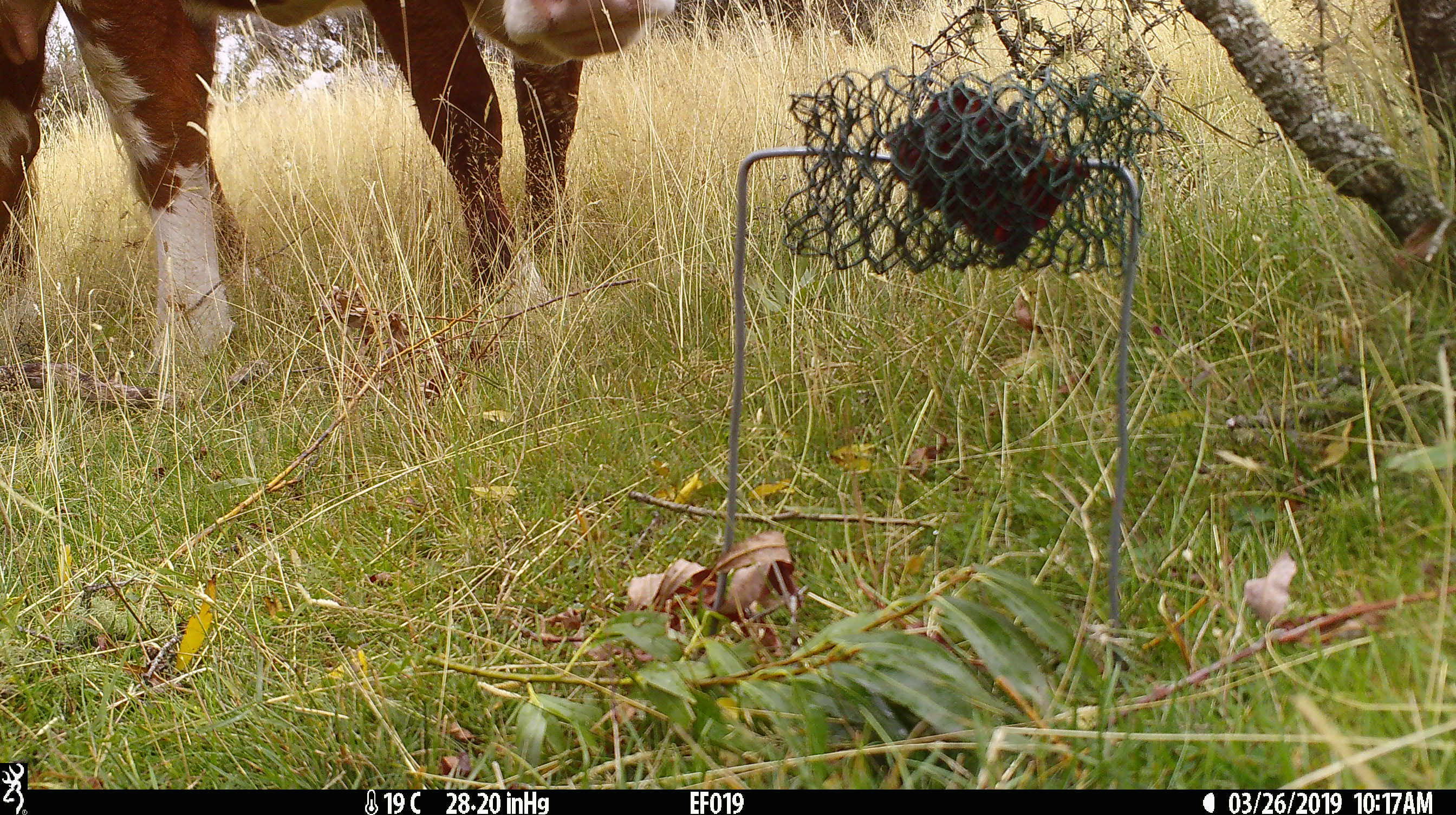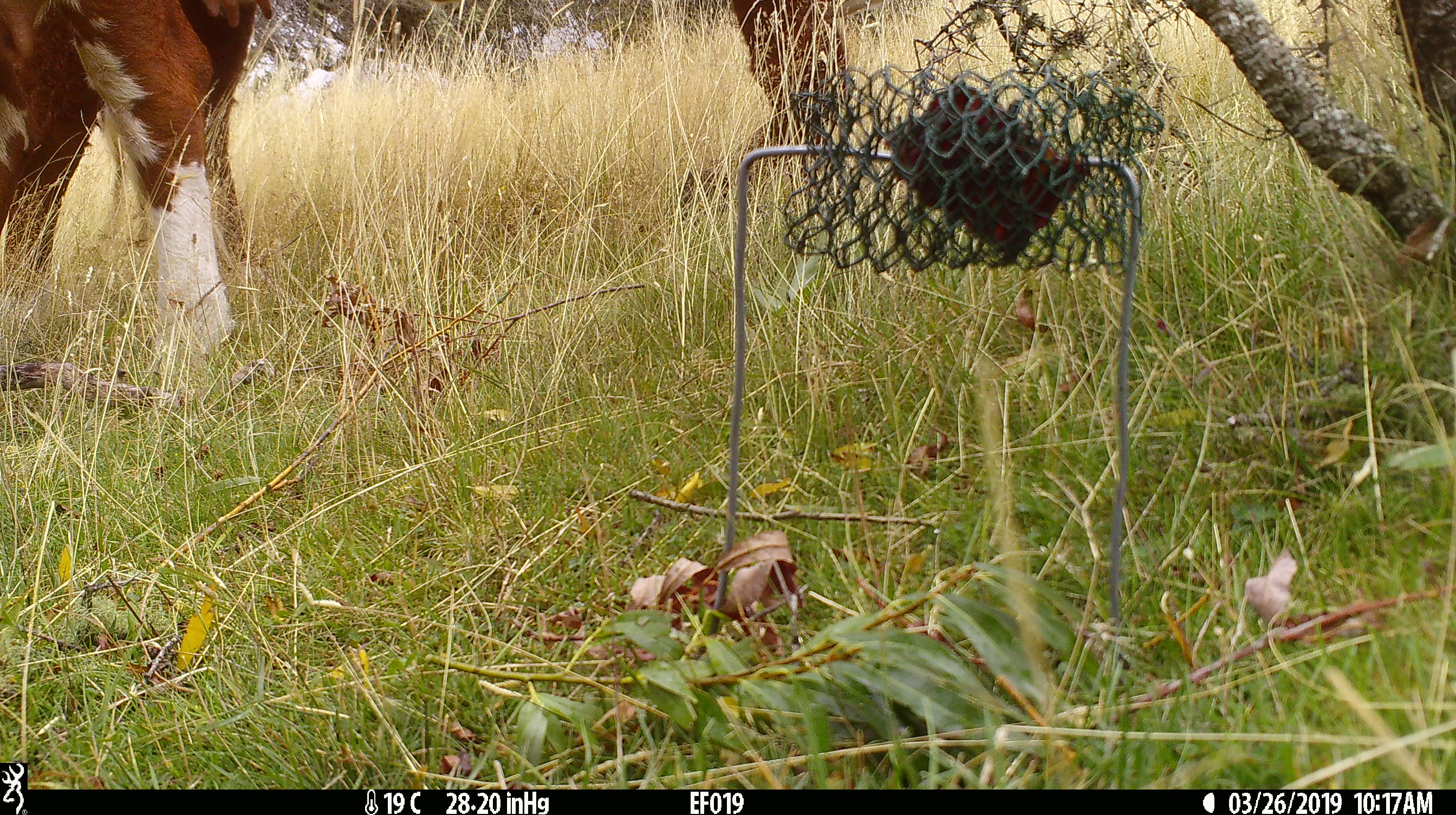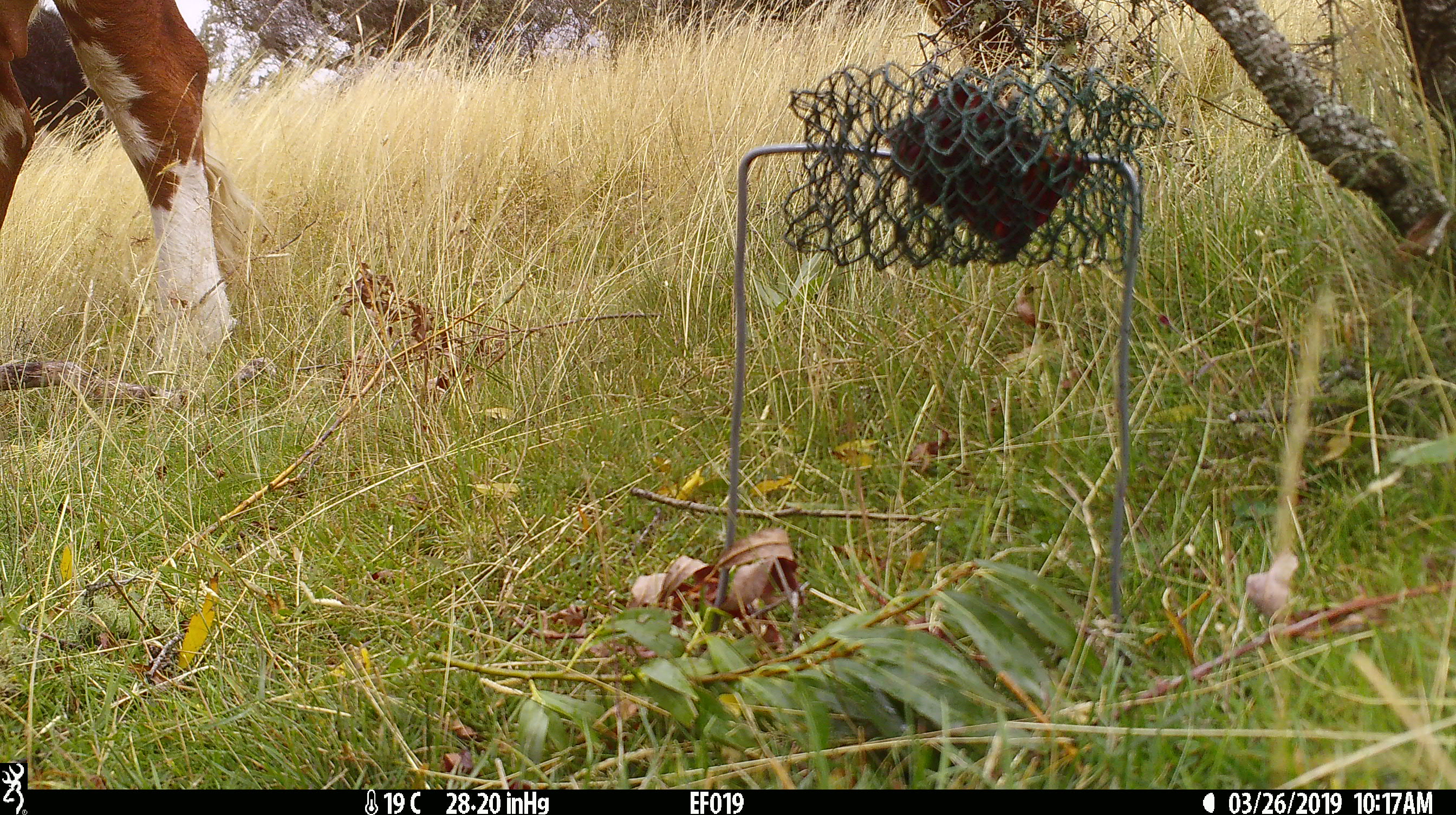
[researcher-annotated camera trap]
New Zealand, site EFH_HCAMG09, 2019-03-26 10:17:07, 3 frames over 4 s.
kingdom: Animalia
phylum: Chordata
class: Mammalia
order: Artiodactyla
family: Bovidae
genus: Bos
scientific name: Bos taurus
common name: domestic cow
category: cow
Cow (domestic cow) (Bos taurus).